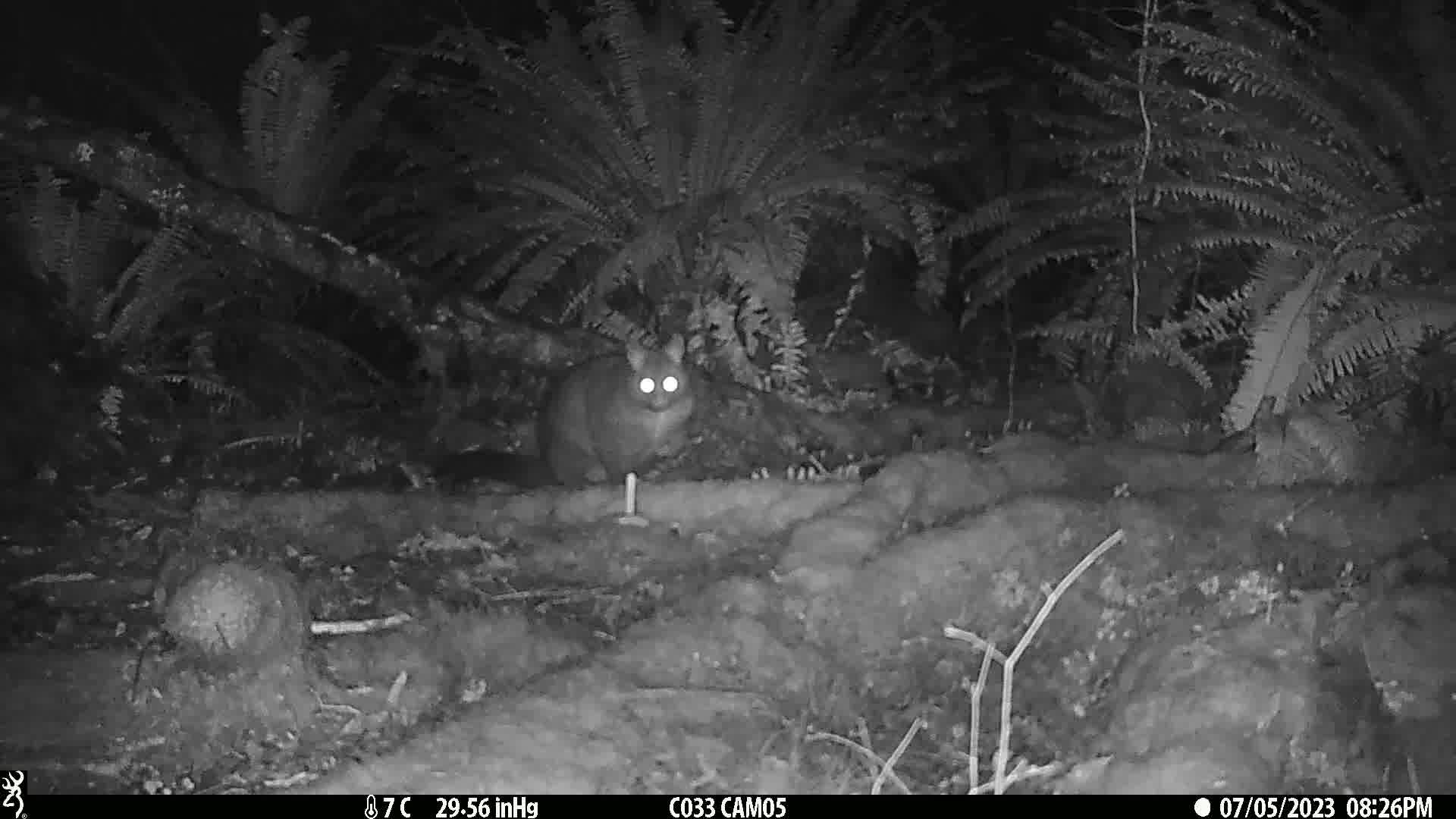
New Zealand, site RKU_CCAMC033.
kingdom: Animalia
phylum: Chordata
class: Mammalia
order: Diprotodontia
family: Phalangeridae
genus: Trichosurus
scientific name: Trichosurus vulpecula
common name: common brushtail possum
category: possum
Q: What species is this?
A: Possum (common brushtail possum) (Trichosurus vulpecula).